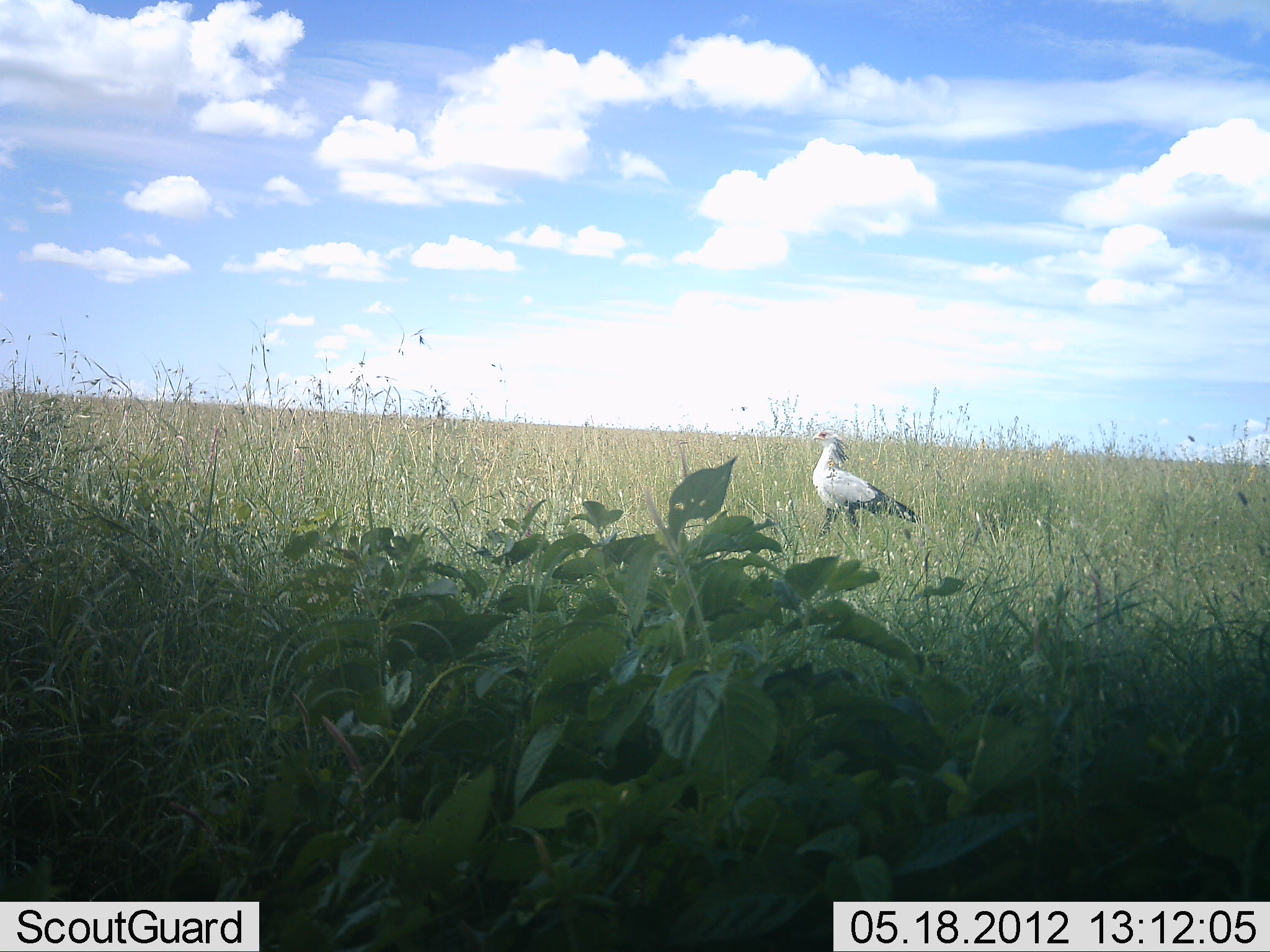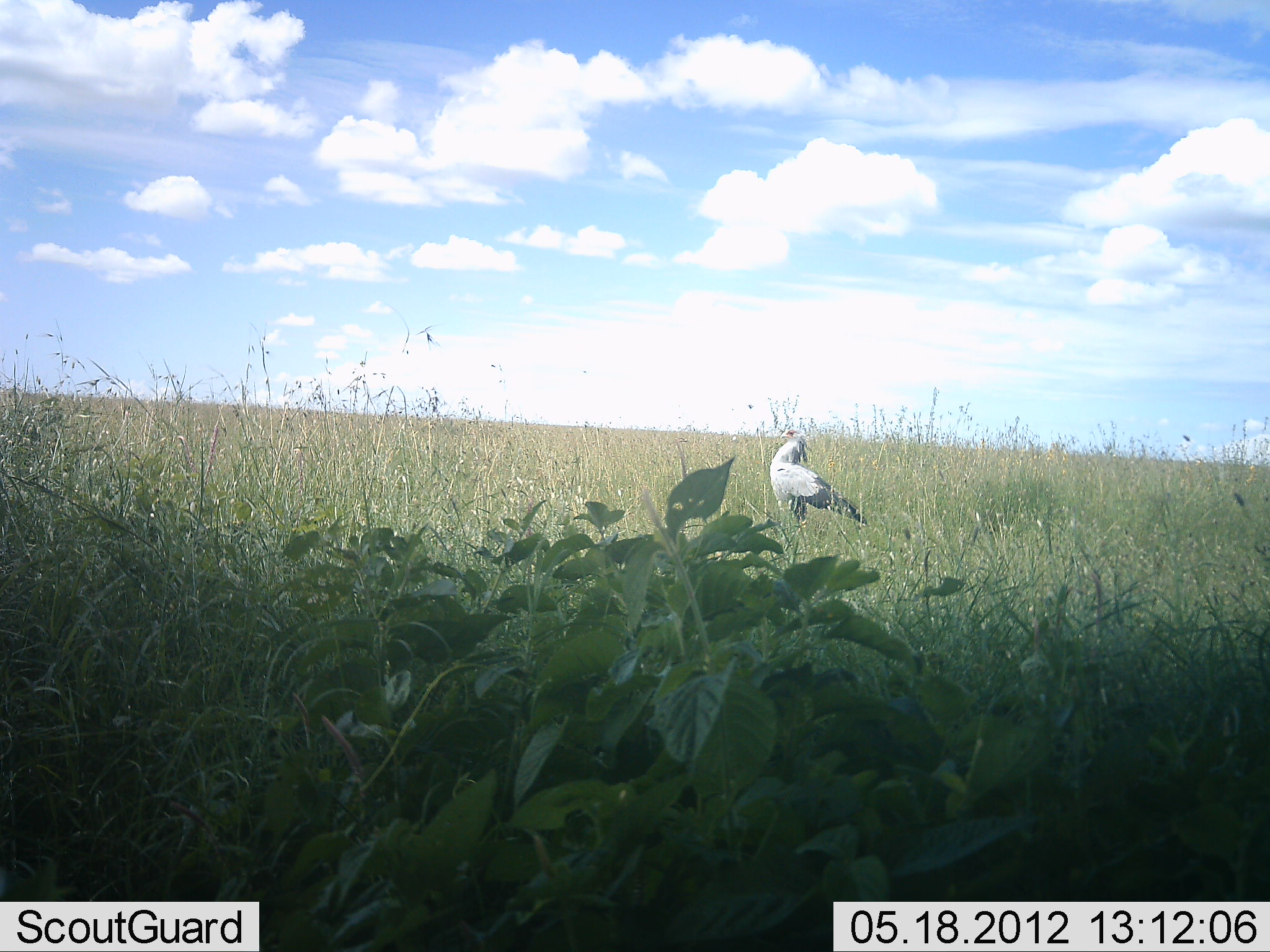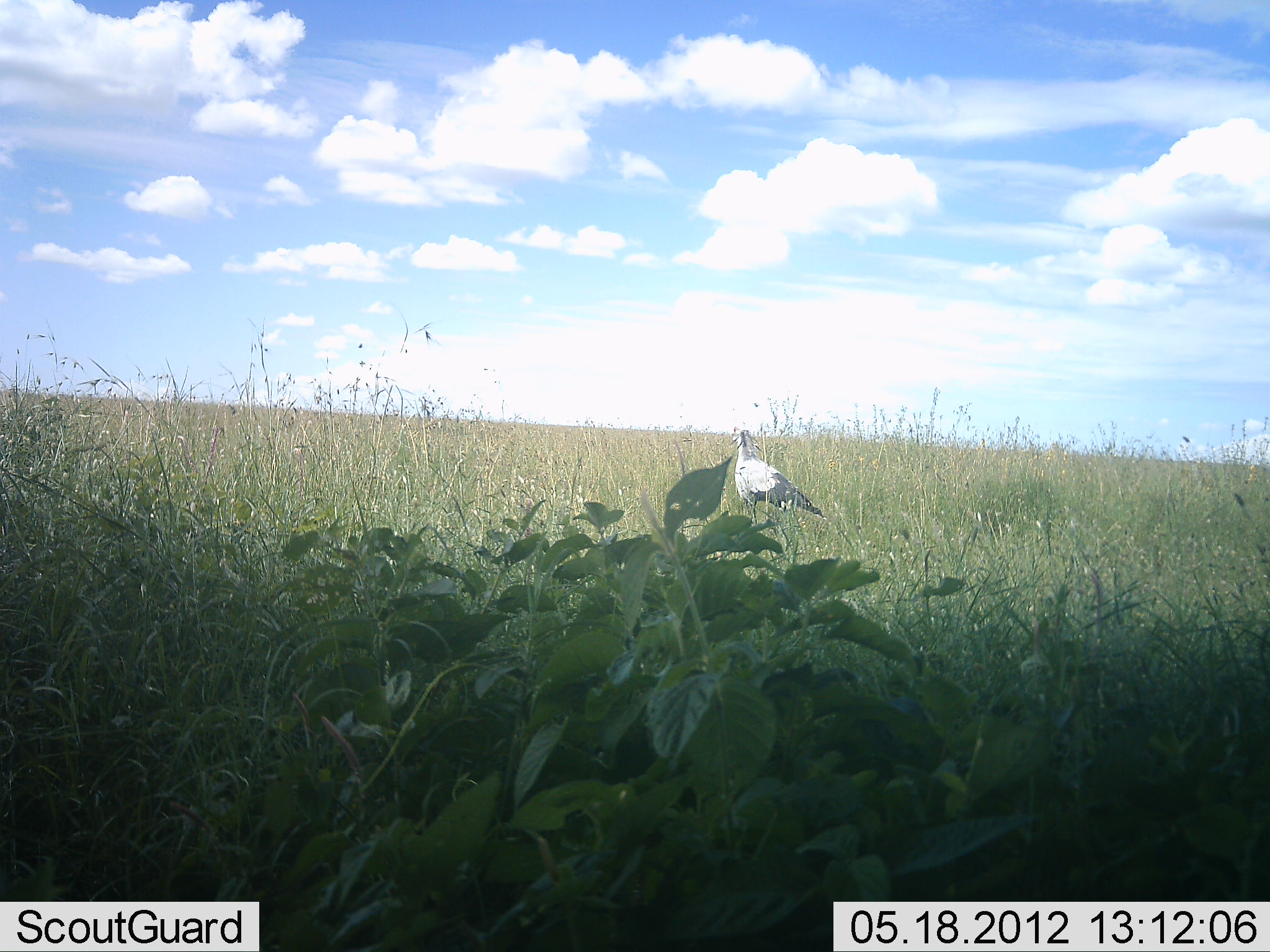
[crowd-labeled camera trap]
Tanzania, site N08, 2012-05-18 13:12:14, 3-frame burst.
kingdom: Animalia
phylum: Chordata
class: Aves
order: Accipitriformes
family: Sagittariidae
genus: Sagittarius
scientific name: Sagittarius serpentarius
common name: secretary bird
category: secretarybird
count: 1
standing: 7%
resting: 0%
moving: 93%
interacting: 0%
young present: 0%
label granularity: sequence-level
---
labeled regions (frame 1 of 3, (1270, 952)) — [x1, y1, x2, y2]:
animal: [811, 425, 922, 554]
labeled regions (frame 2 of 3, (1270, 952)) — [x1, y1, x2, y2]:
animal: [769, 426, 869, 530]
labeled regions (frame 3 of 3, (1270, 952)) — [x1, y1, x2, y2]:
animal: [729, 430, 826, 526]